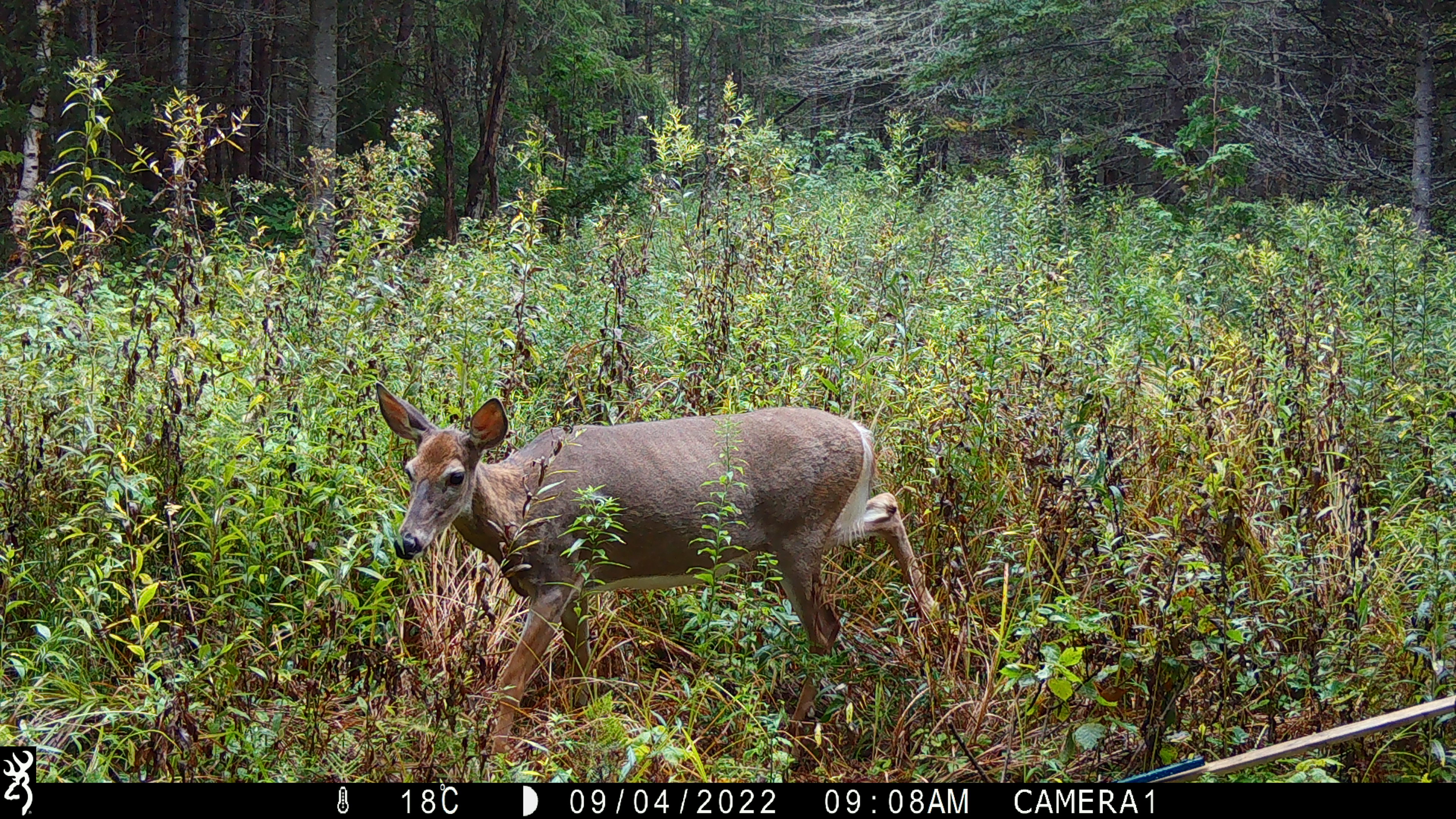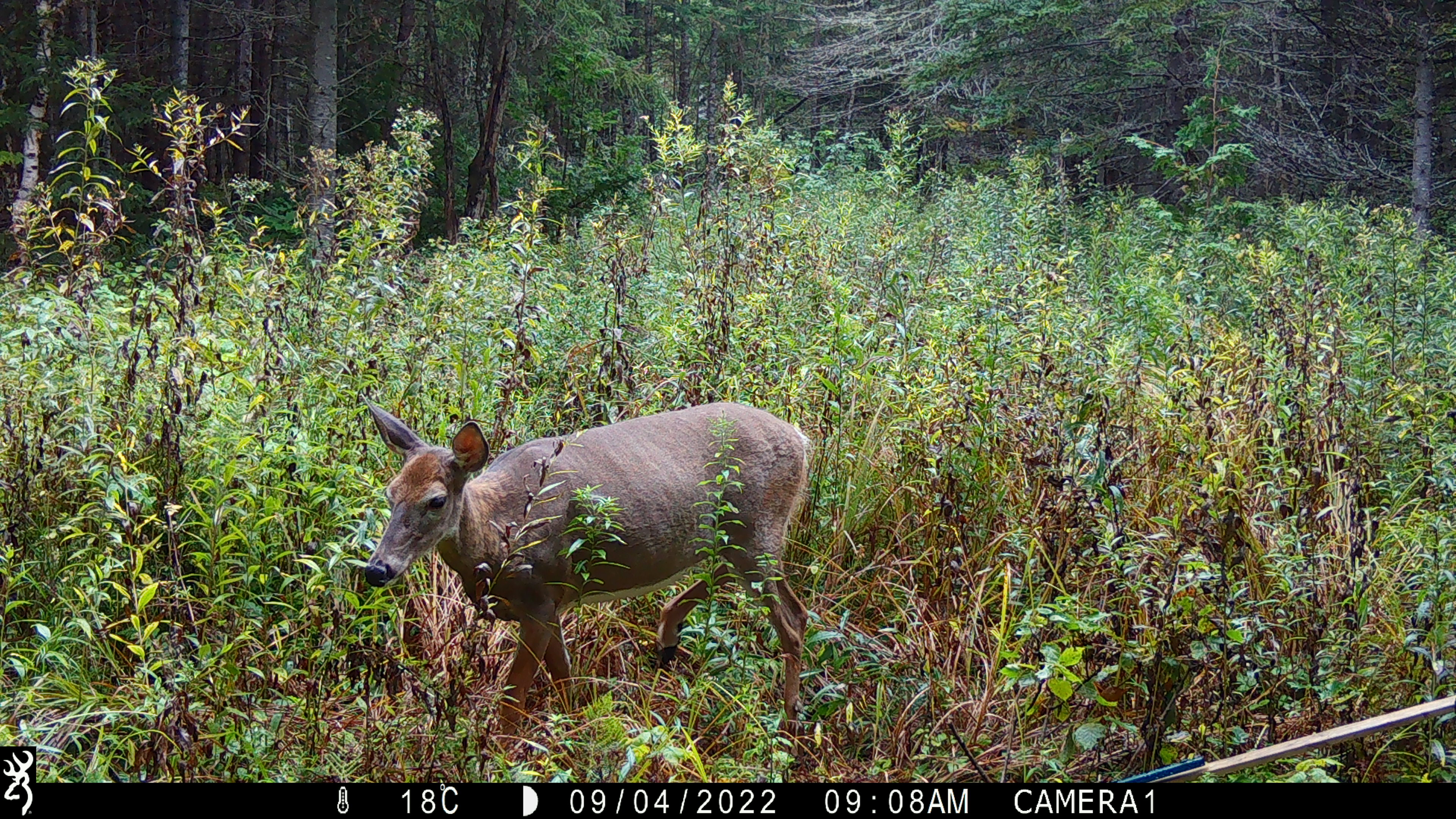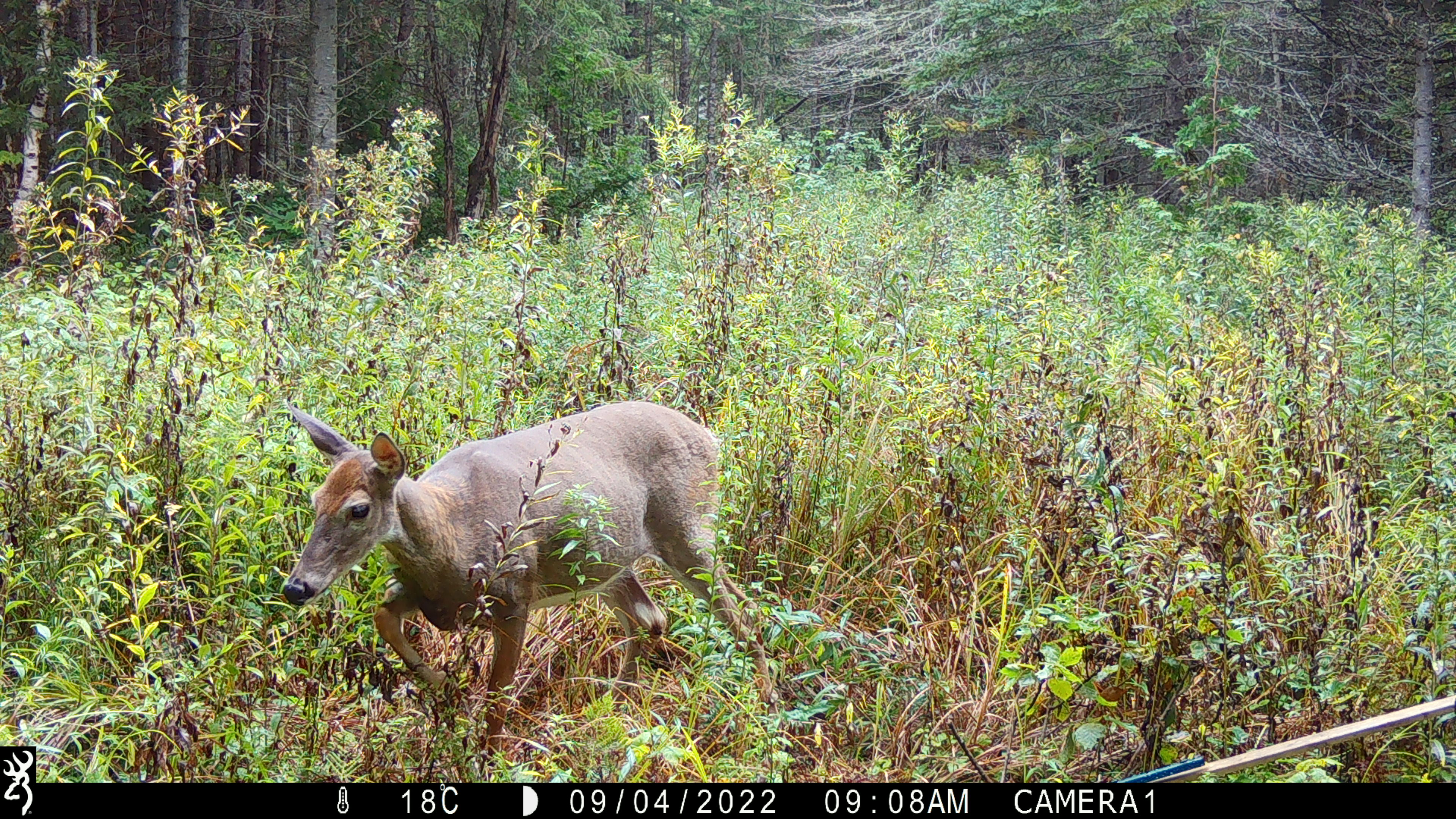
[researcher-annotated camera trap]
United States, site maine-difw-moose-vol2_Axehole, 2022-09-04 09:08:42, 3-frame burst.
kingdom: Animalia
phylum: Chordata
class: Mammalia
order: Artiodactyla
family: Cervidae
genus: Odocoileus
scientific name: Odocoileus virginianus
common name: white-tailed deer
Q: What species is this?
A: White-tailed deer (Odocoileus virginianus).